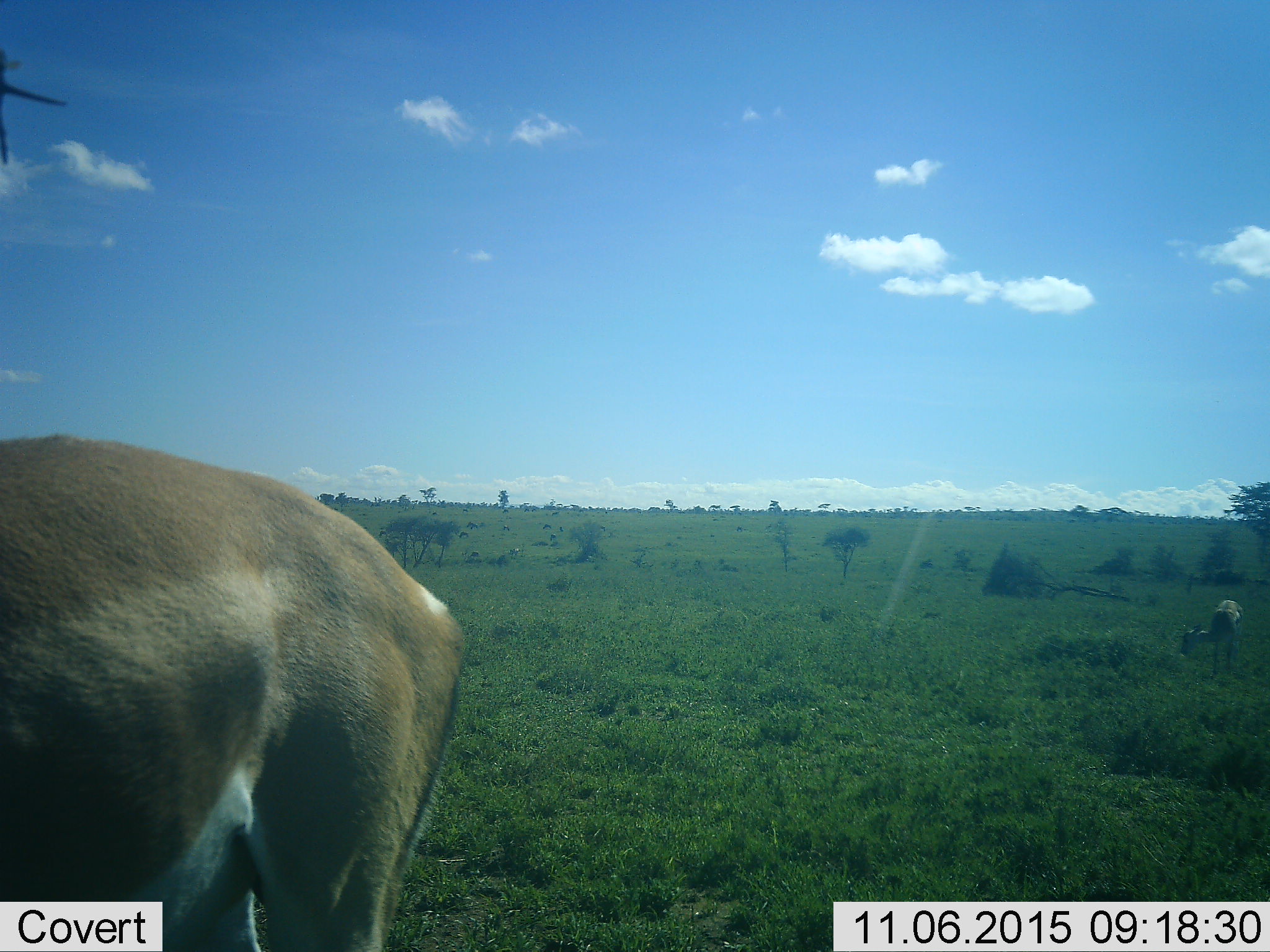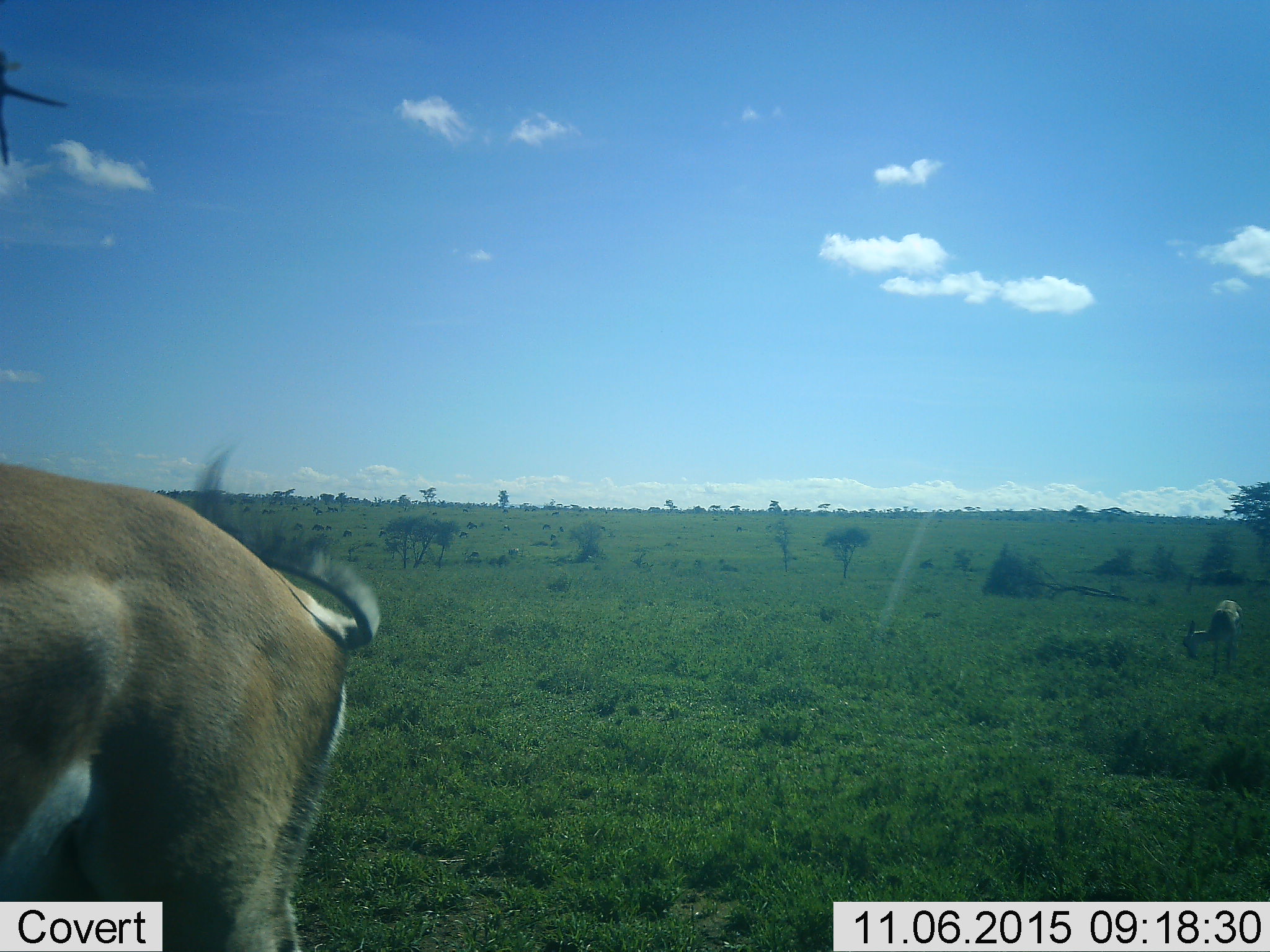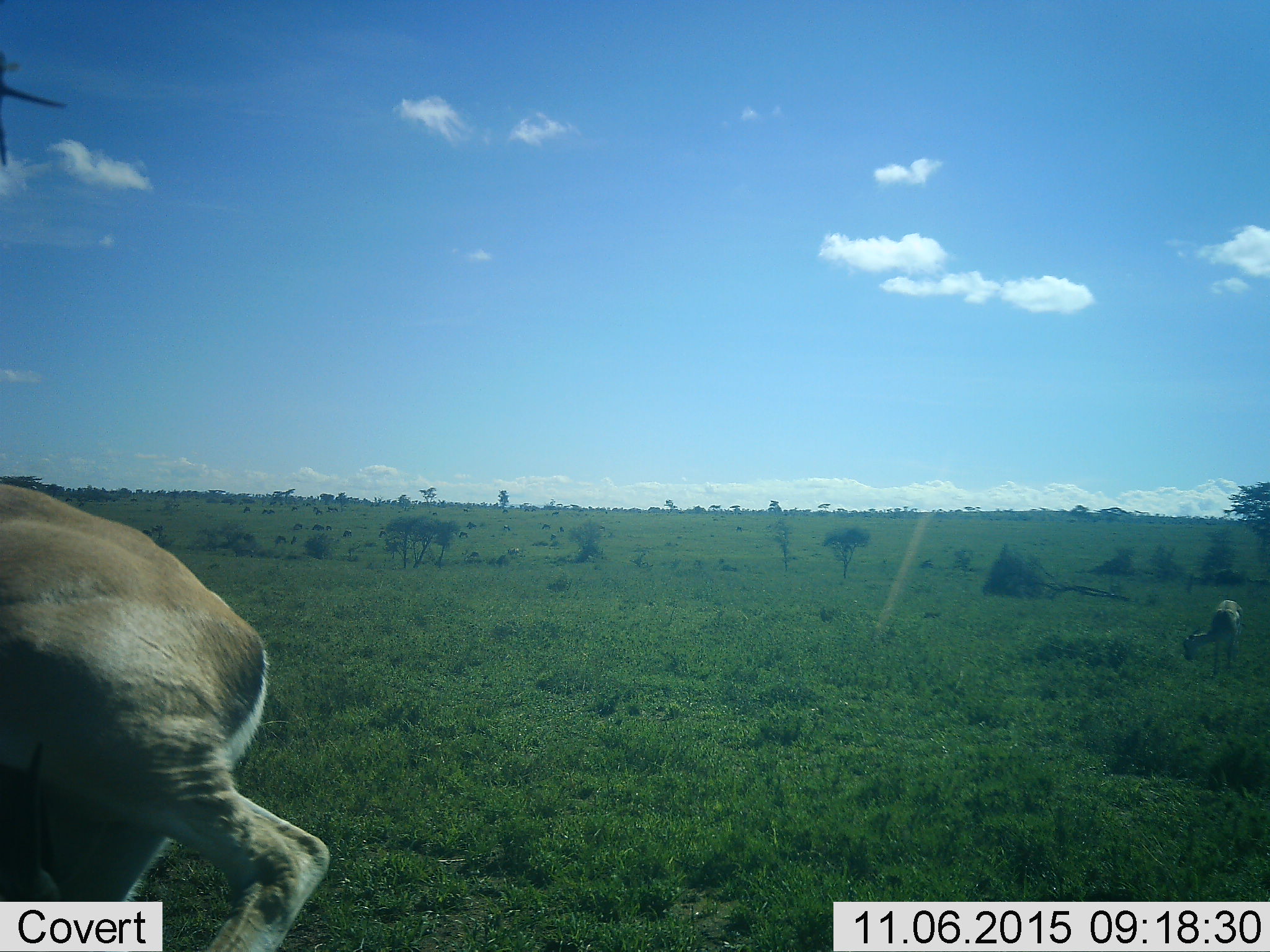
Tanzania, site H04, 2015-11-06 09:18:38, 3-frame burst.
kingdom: Animalia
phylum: Chordata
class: Mammalia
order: Artiodactyla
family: Bovidae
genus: Eudorcas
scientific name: Eudorcas thomsonii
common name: thomson's gazelle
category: gazellethomsons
Gazellethomsons (thomson's gazelle) (Eudorcas thomsonii), count 2. Behavior (volunteer vote fractions): standing 33%, resting 0%, moving 50%, interacting 0%. Young present (vote fraction): 0%. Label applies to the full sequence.